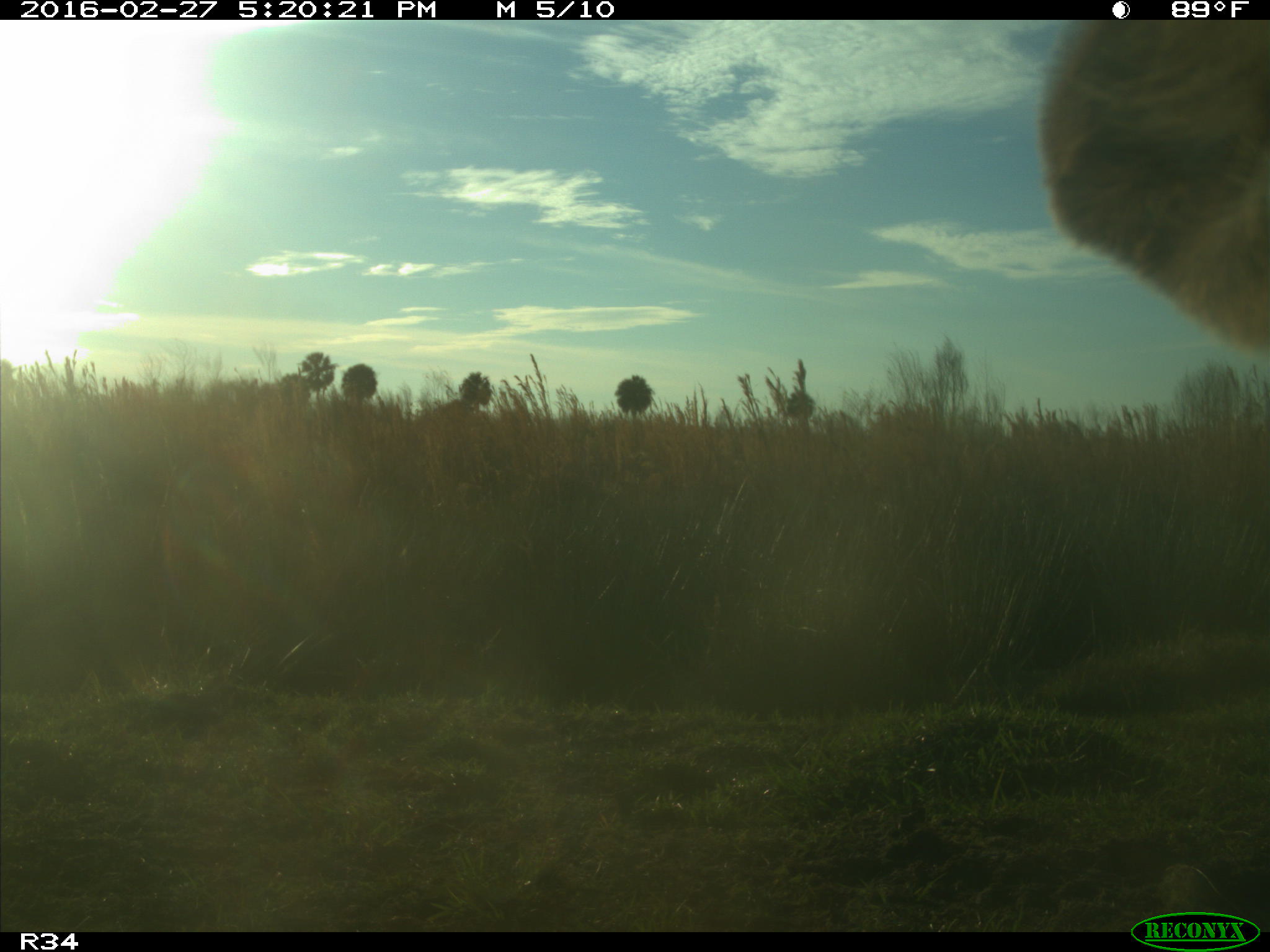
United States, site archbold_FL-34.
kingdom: Animalia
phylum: Chordata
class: Mammalia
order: Artiodactyla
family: Bovidae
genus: Bos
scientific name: Bos taurus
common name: domestic cow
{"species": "Bos taurus (domestic cow)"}